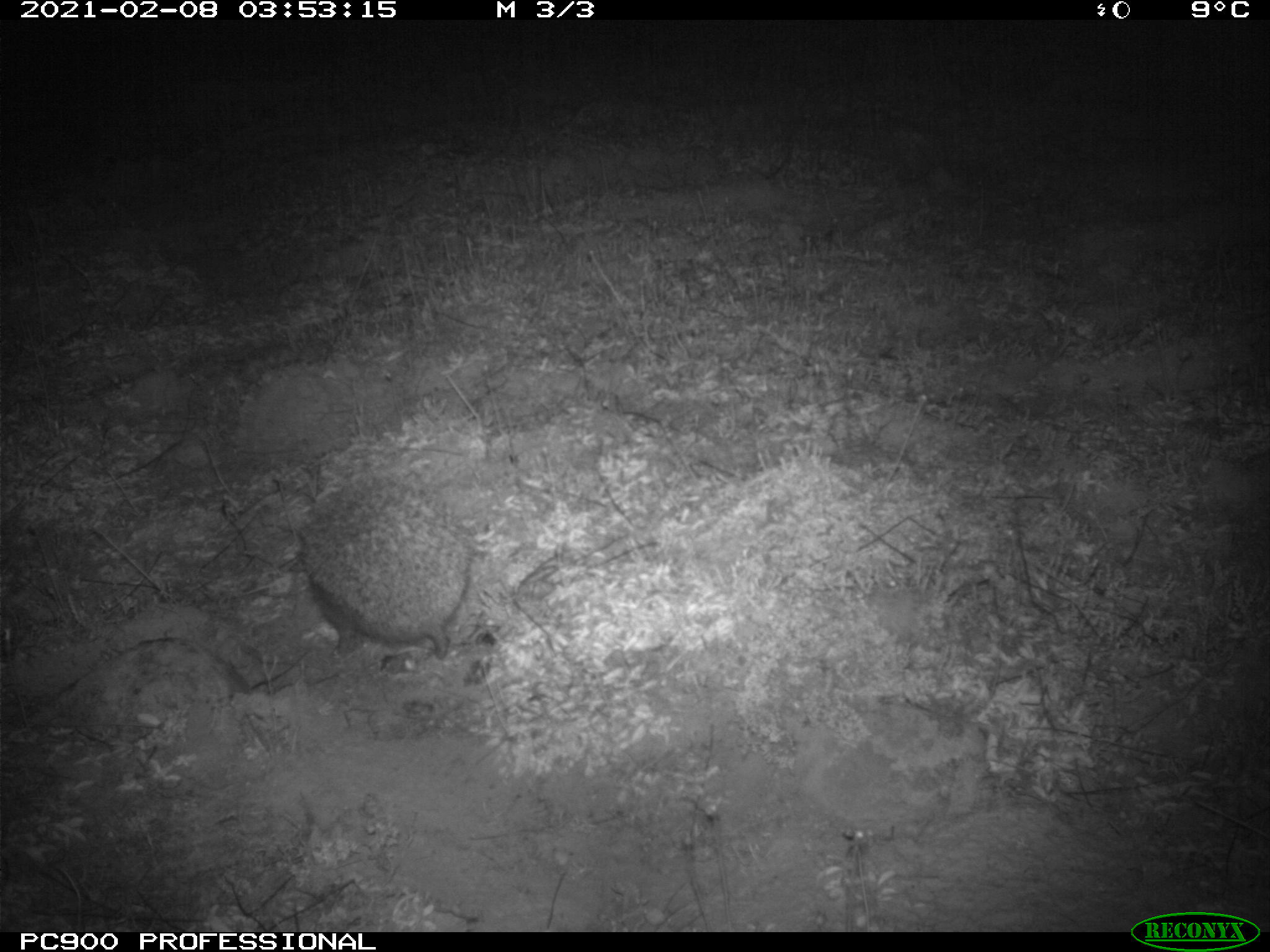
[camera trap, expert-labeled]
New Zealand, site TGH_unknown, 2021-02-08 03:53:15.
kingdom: Animalia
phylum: Chordata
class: Mammalia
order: Eulipotyphla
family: Erinaceidae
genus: Erinaceus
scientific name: Erinaceus europaeus europaeus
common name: european hedgehog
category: hedgehog